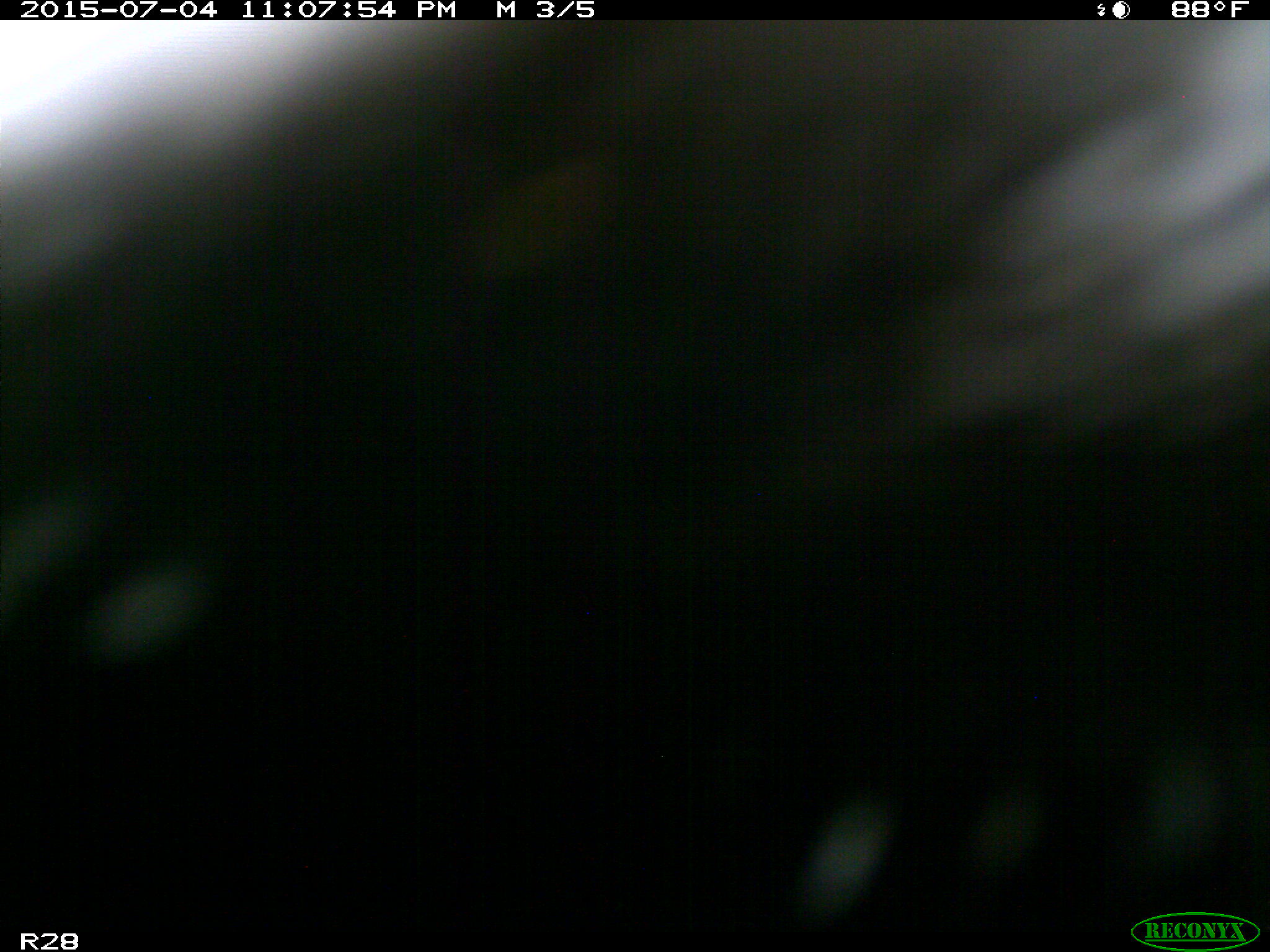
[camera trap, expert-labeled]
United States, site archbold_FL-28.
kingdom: Animalia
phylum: Chordata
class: Mammalia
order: Artiodactyla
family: Bovidae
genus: Bos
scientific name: Bos taurus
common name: domestic cow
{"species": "Bos taurus (domestic cow)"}